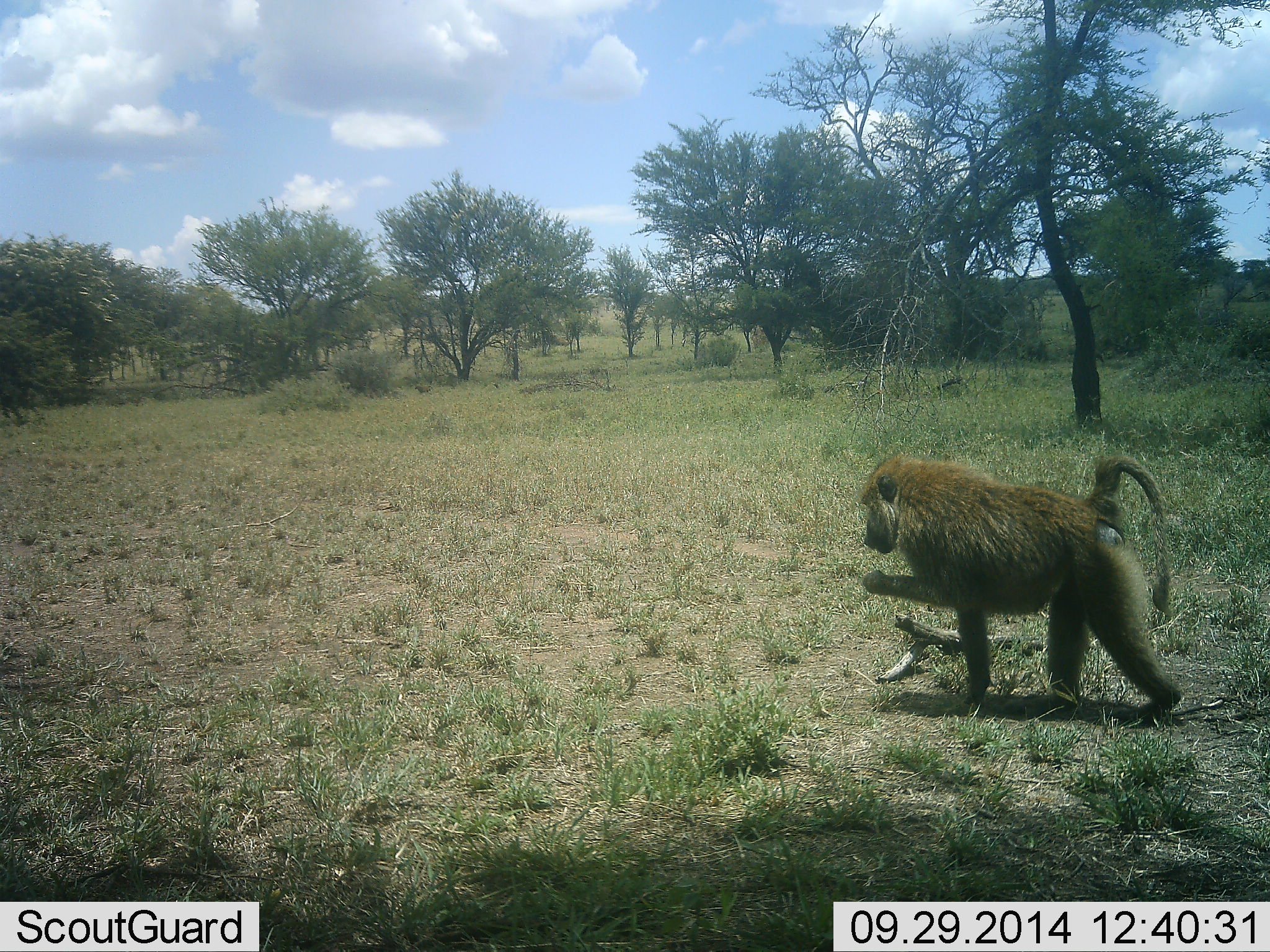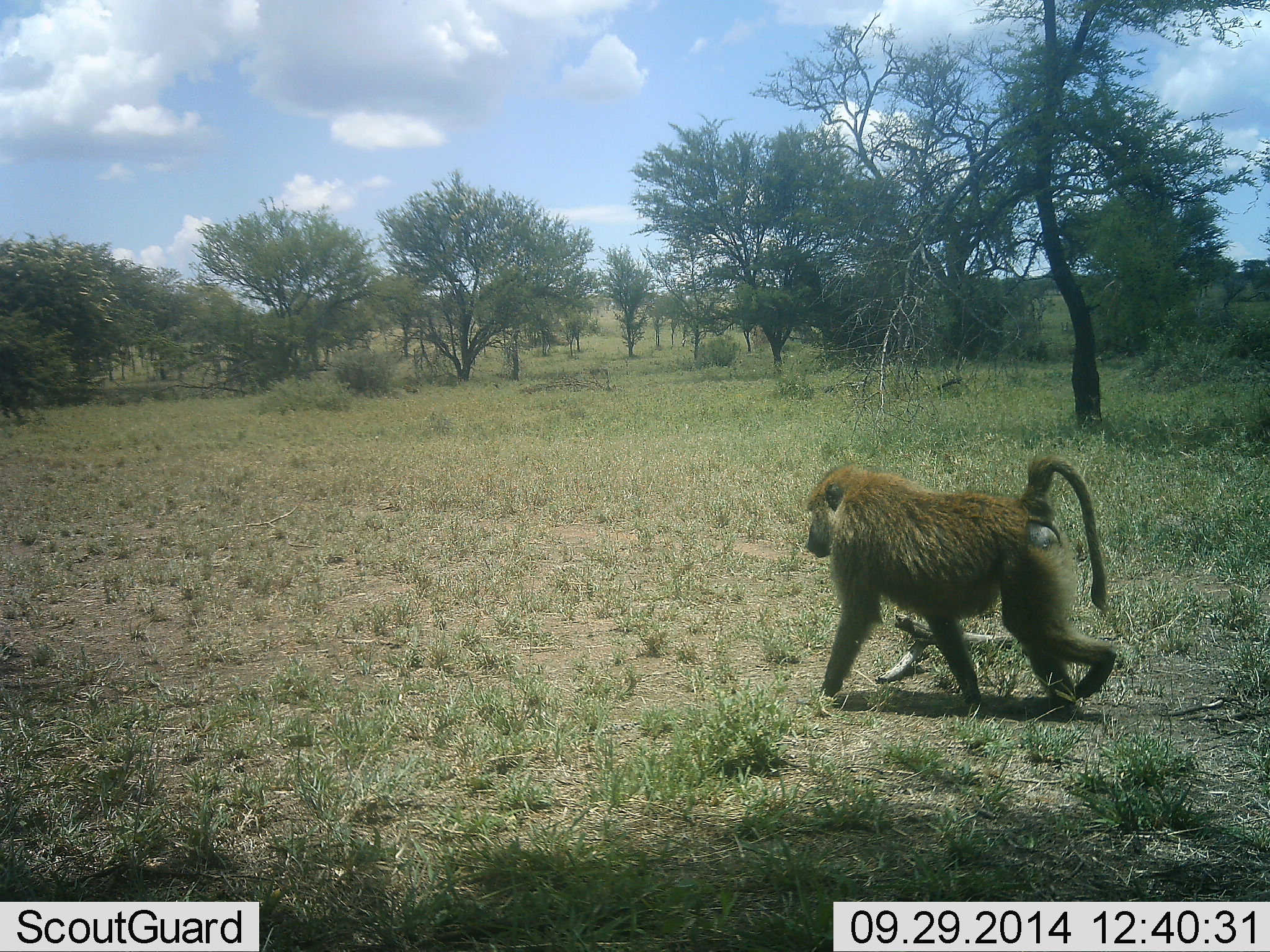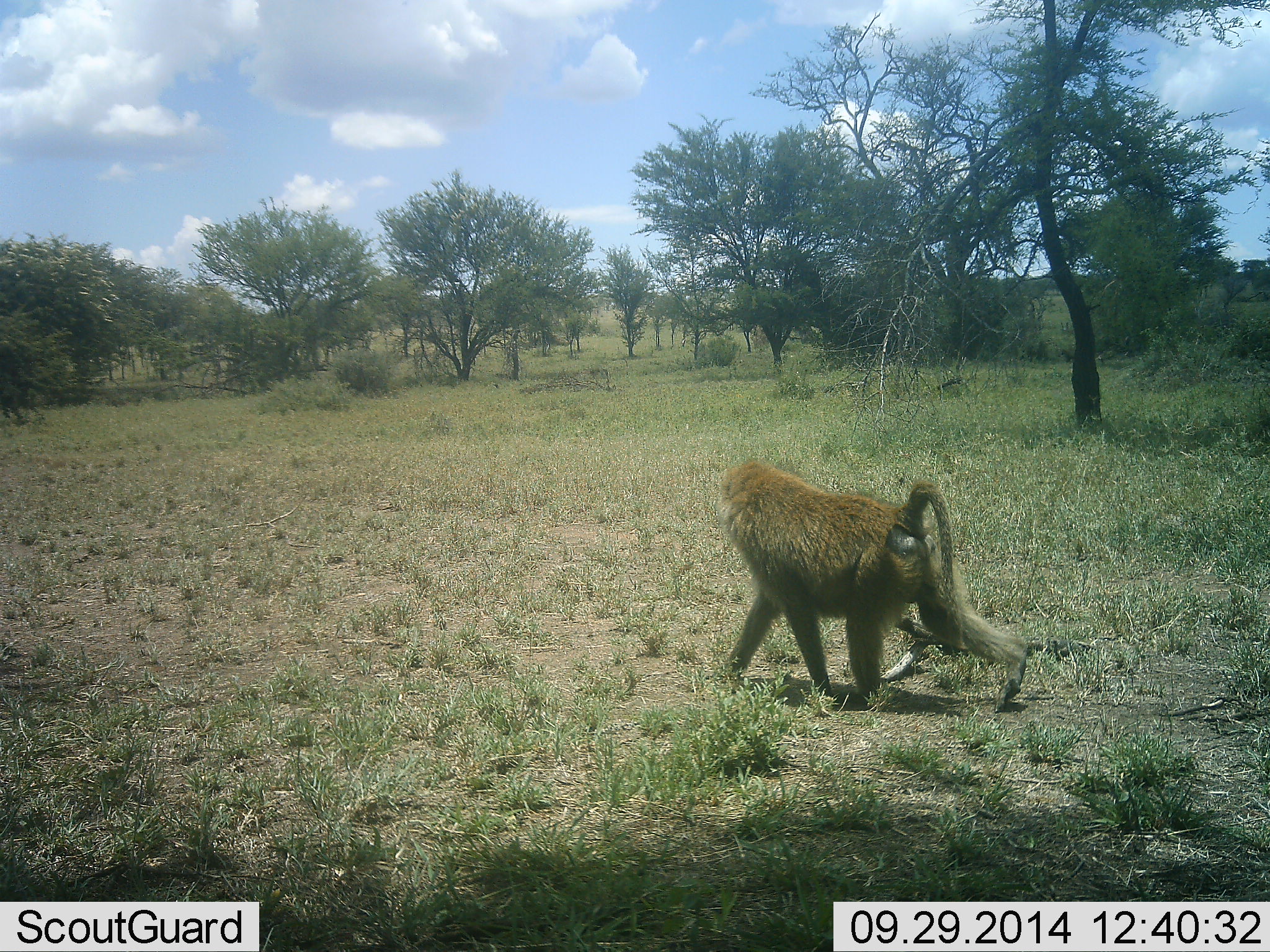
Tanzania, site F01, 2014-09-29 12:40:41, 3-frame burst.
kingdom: Animalia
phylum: Chordata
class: Mammalia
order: Primates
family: Cercopithecidae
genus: Papio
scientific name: Papio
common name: baboon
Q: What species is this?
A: Baboon (Papio).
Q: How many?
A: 1.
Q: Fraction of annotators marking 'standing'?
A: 20%.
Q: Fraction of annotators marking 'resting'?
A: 0%.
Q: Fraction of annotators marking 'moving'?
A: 100%.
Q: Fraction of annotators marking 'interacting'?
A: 0%.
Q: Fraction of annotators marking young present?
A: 0%.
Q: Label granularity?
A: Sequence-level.